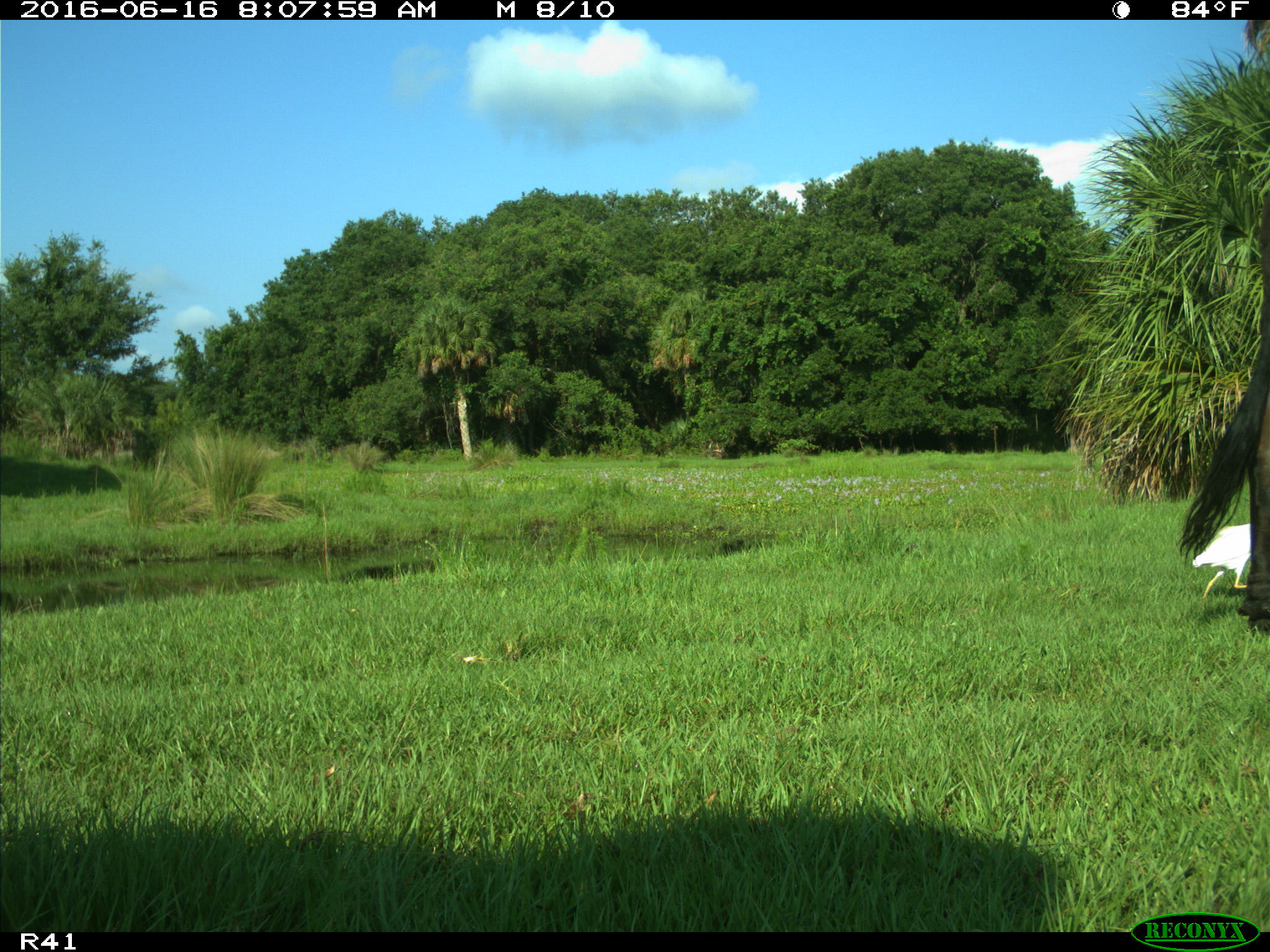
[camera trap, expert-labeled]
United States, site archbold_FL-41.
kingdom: Animalia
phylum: Chordata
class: Mammalia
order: Artiodactyla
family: Bovidae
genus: Bos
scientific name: Bos taurus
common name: domestic cow